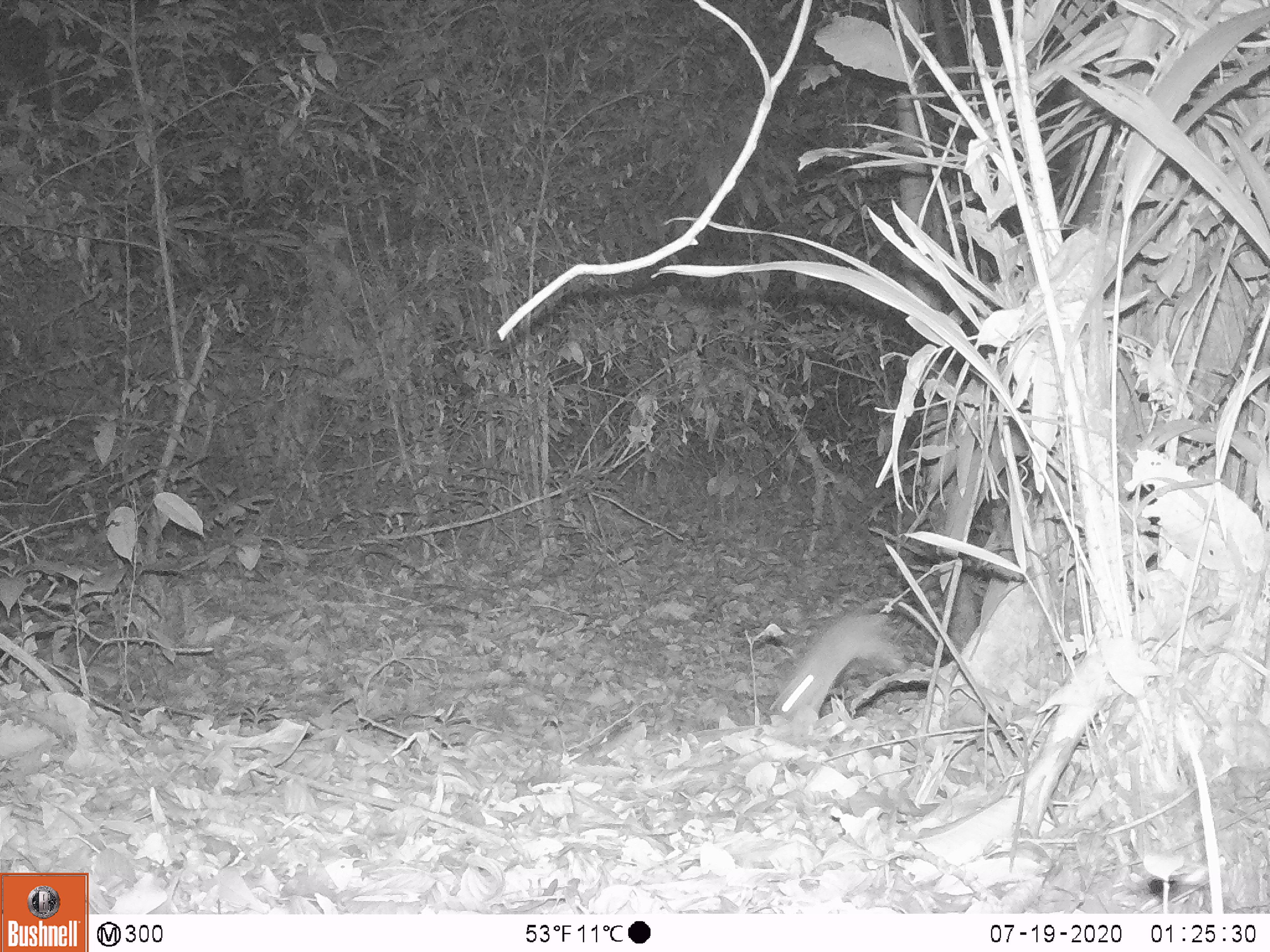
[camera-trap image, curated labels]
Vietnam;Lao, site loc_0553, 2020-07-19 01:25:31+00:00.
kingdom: Animalia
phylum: Chordata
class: Mammalia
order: Rodentia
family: Muridae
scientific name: Muridae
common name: old-world mice and rats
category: unidentified murid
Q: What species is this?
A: Unidentified murid (old-world mice and rats) (Muridae).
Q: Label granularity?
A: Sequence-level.